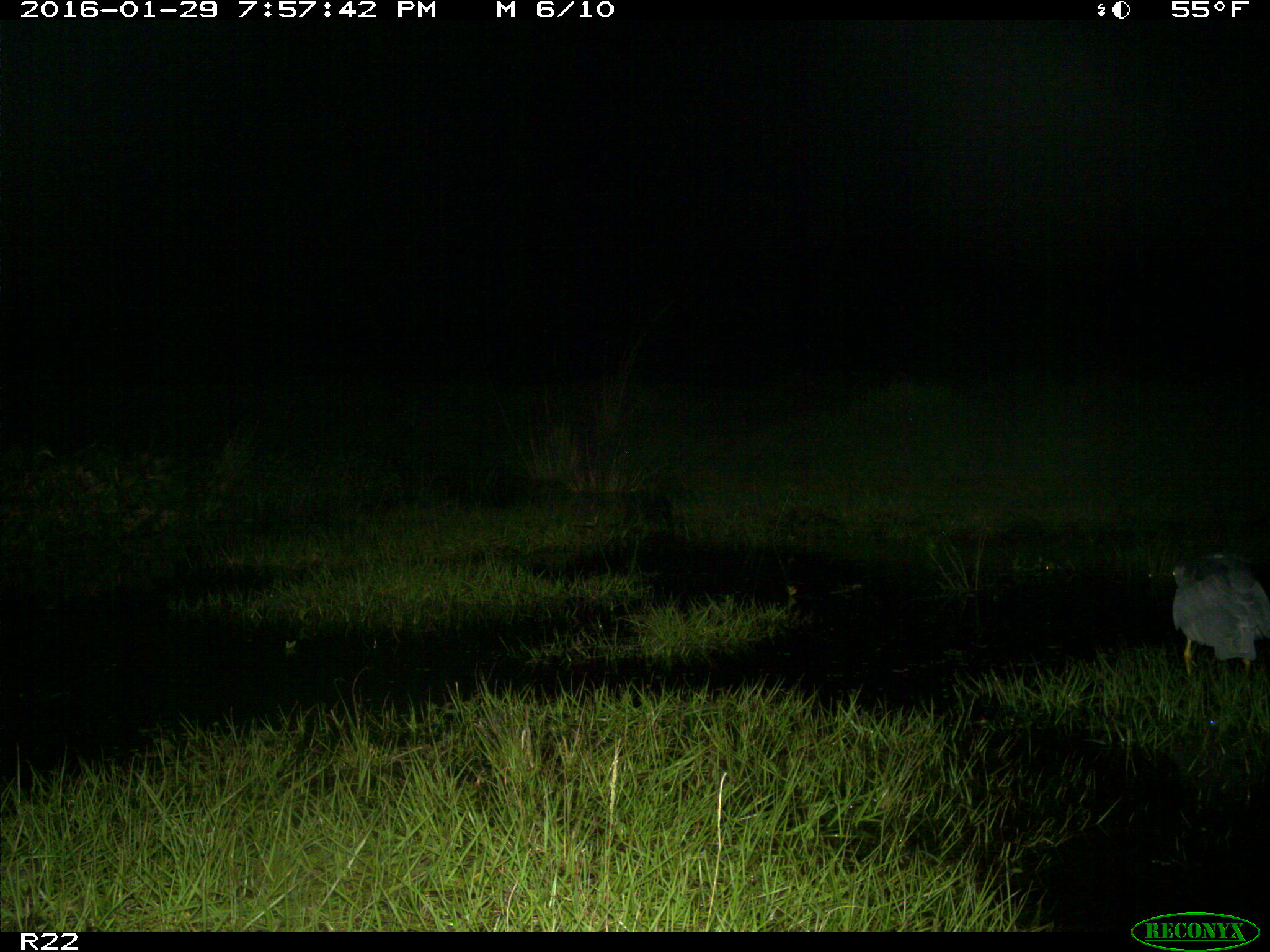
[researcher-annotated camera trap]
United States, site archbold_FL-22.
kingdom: Animalia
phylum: Chordata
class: Aves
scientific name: Aves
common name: birds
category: unidentified bird